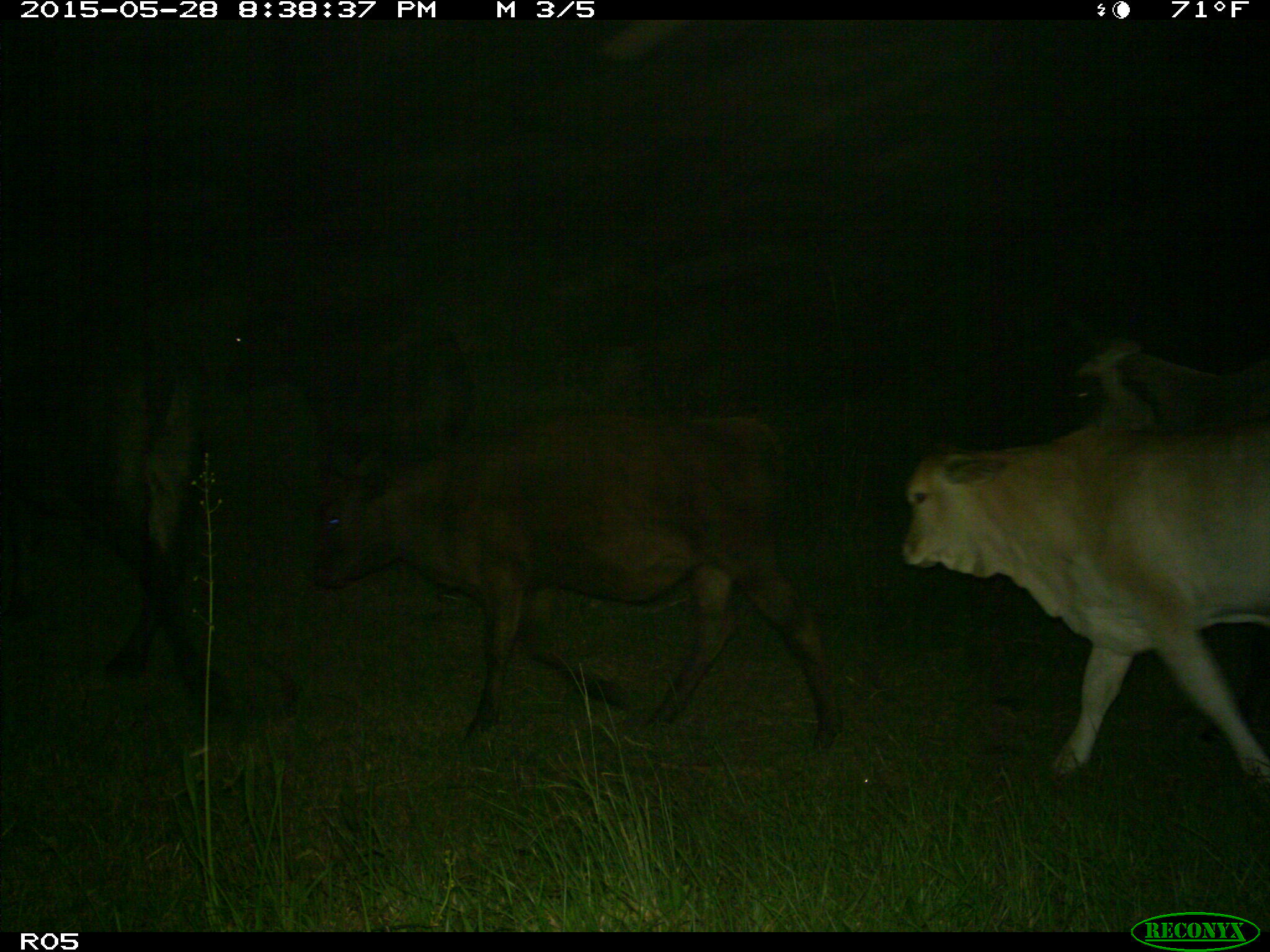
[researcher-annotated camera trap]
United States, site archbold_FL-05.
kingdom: Animalia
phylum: Chordata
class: Mammalia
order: Artiodactyla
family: Bovidae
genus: Bos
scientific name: Bos taurus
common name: domestic cow